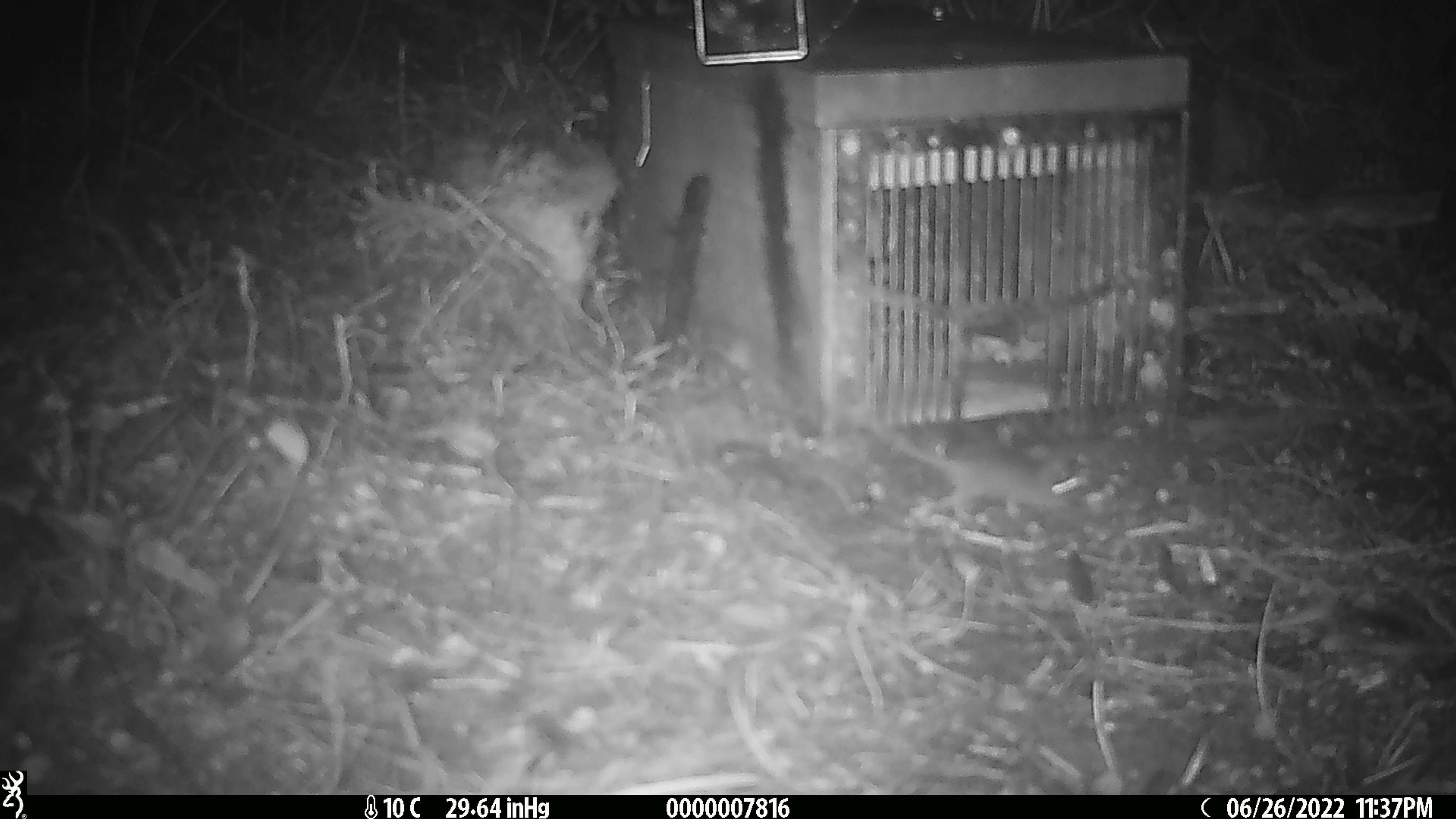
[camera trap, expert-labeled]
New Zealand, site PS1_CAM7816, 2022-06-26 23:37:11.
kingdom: Animalia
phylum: Chordata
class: Mammalia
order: Rodentia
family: Muridae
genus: Mus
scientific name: Mus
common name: mouse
Mouse (Mus).